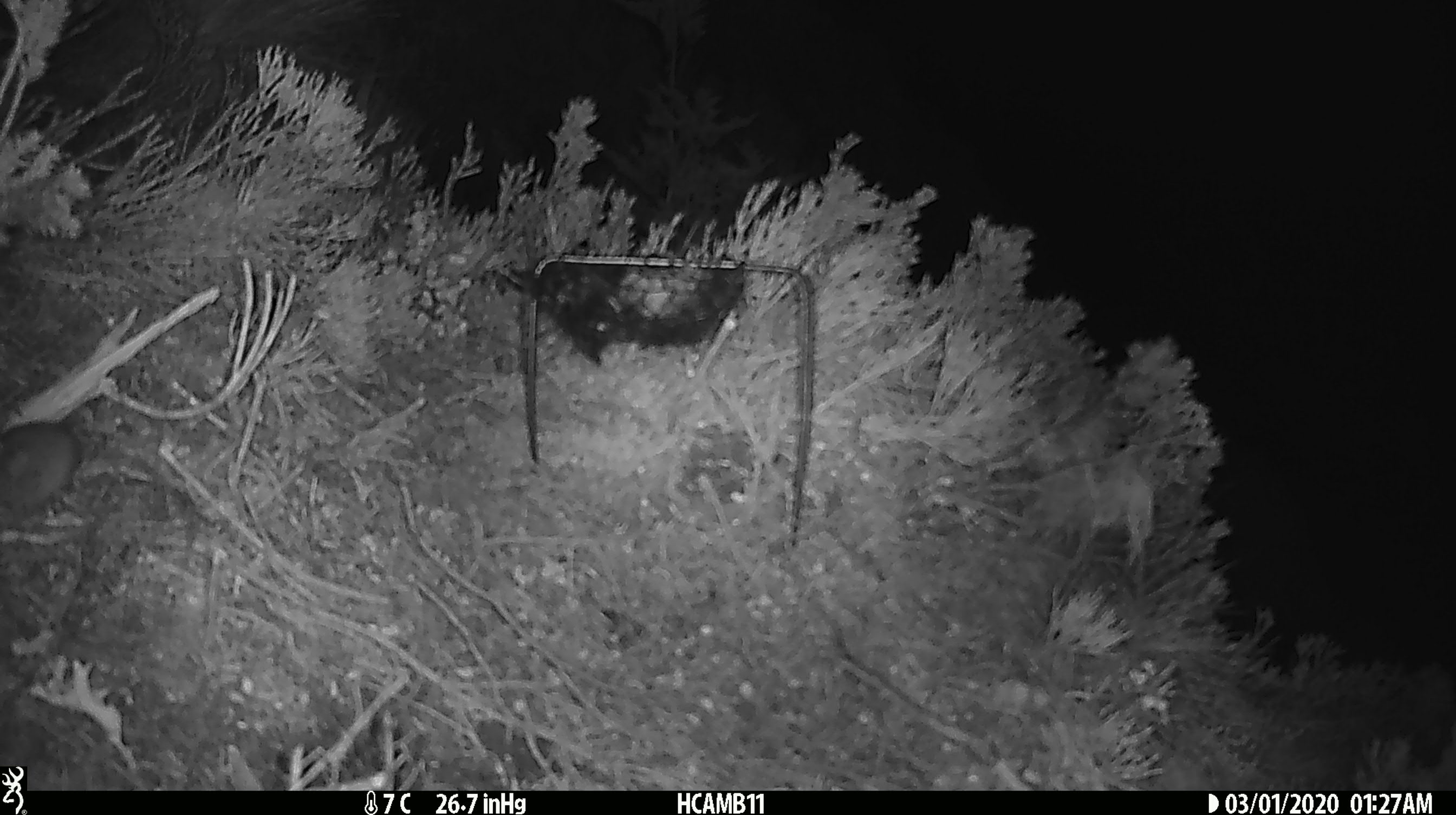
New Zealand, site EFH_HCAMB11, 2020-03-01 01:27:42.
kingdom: Animalia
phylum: Chordata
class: Mammalia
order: Rodentia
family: Muridae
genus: Mus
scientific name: Mus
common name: mouse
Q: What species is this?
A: Mouse (Mus).